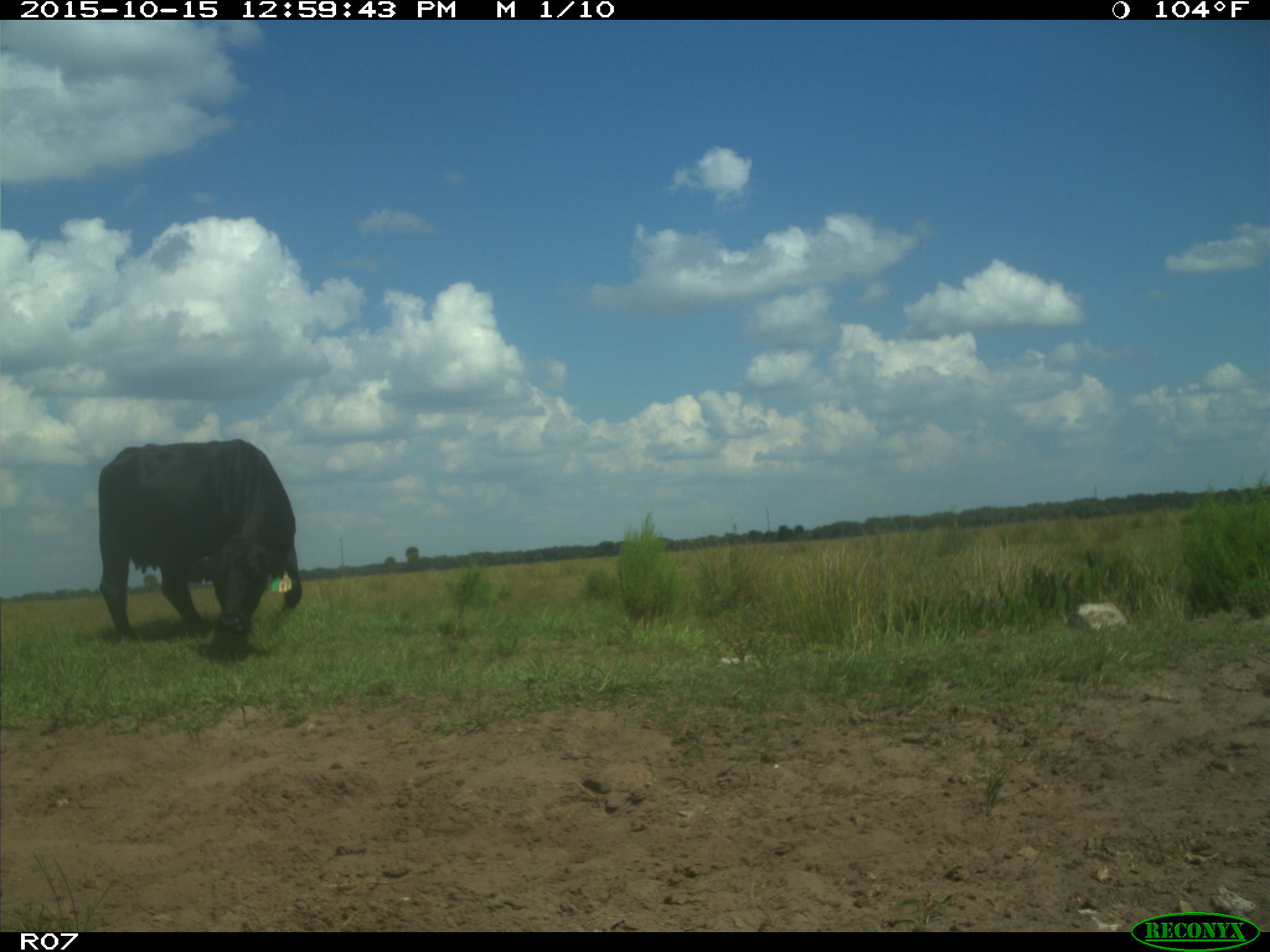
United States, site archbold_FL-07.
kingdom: Animalia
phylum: Chordata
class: Mammalia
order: Artiodactyla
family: Bovidae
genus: Bos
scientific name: Bos taurus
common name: domestic cow